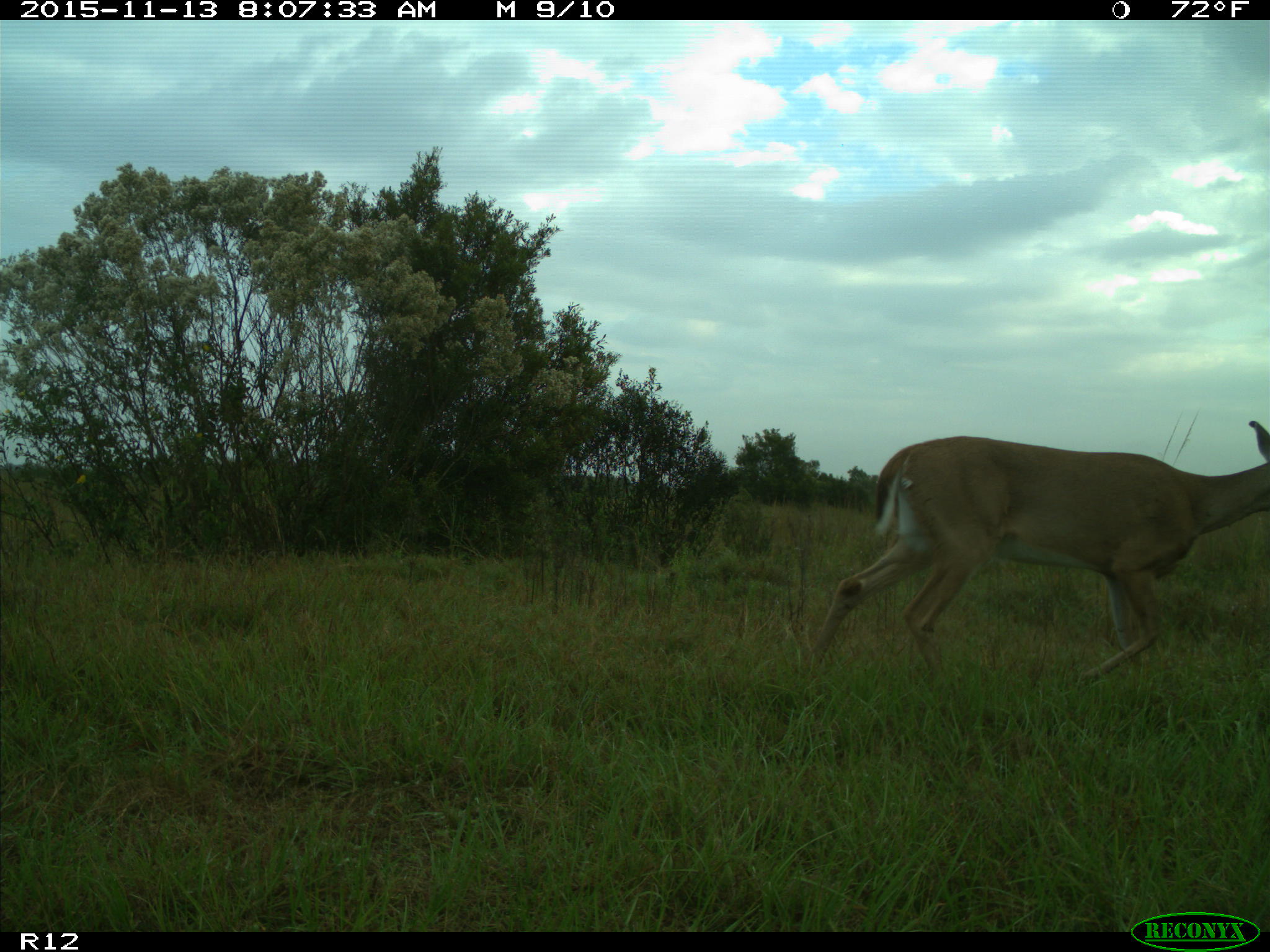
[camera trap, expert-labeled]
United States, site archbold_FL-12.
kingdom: Animalia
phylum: Chordata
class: Mammalia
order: Artiodactyla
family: Cervidae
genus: Odocoileus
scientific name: Odocoileus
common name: deer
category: unidentified deer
Unidentified deer (deer) (Odocoileus).